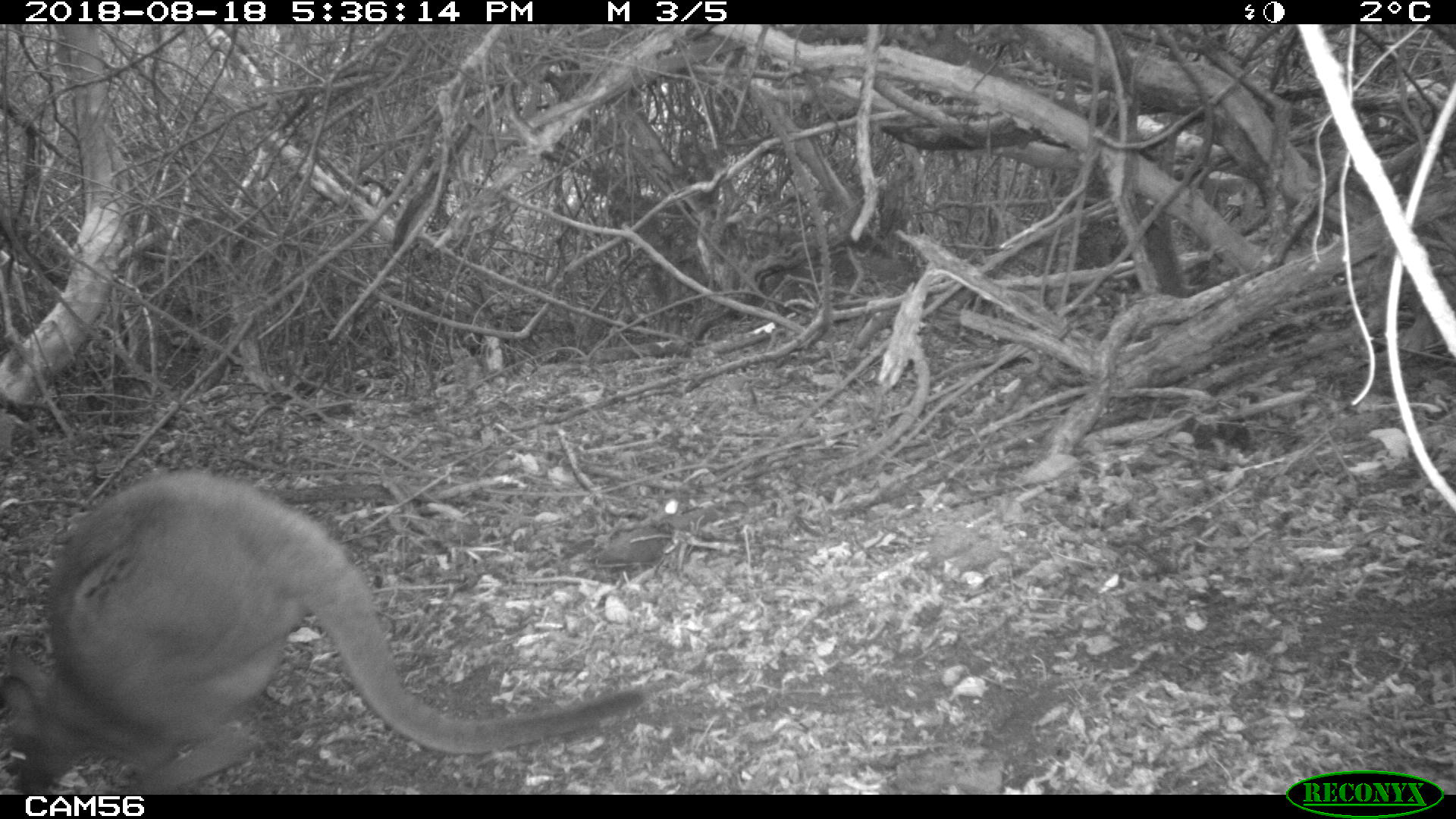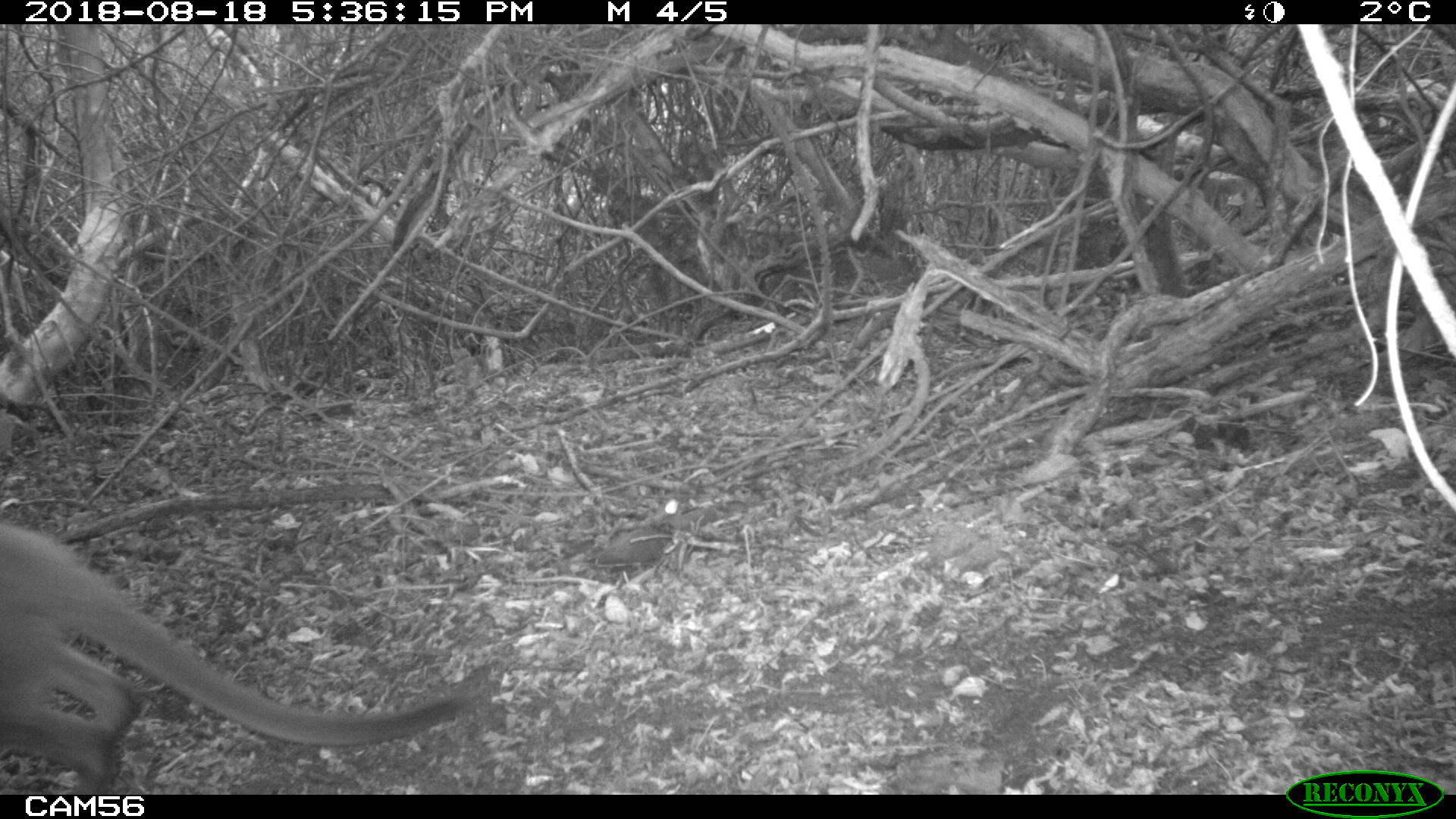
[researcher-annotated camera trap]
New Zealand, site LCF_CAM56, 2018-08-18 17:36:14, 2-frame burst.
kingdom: Animalia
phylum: Chordata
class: Mammalia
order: Diprotodontia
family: Macropodidae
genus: Notamacropus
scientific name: Notamacropus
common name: wallaby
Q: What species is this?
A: Wallaby (Notamacropus).